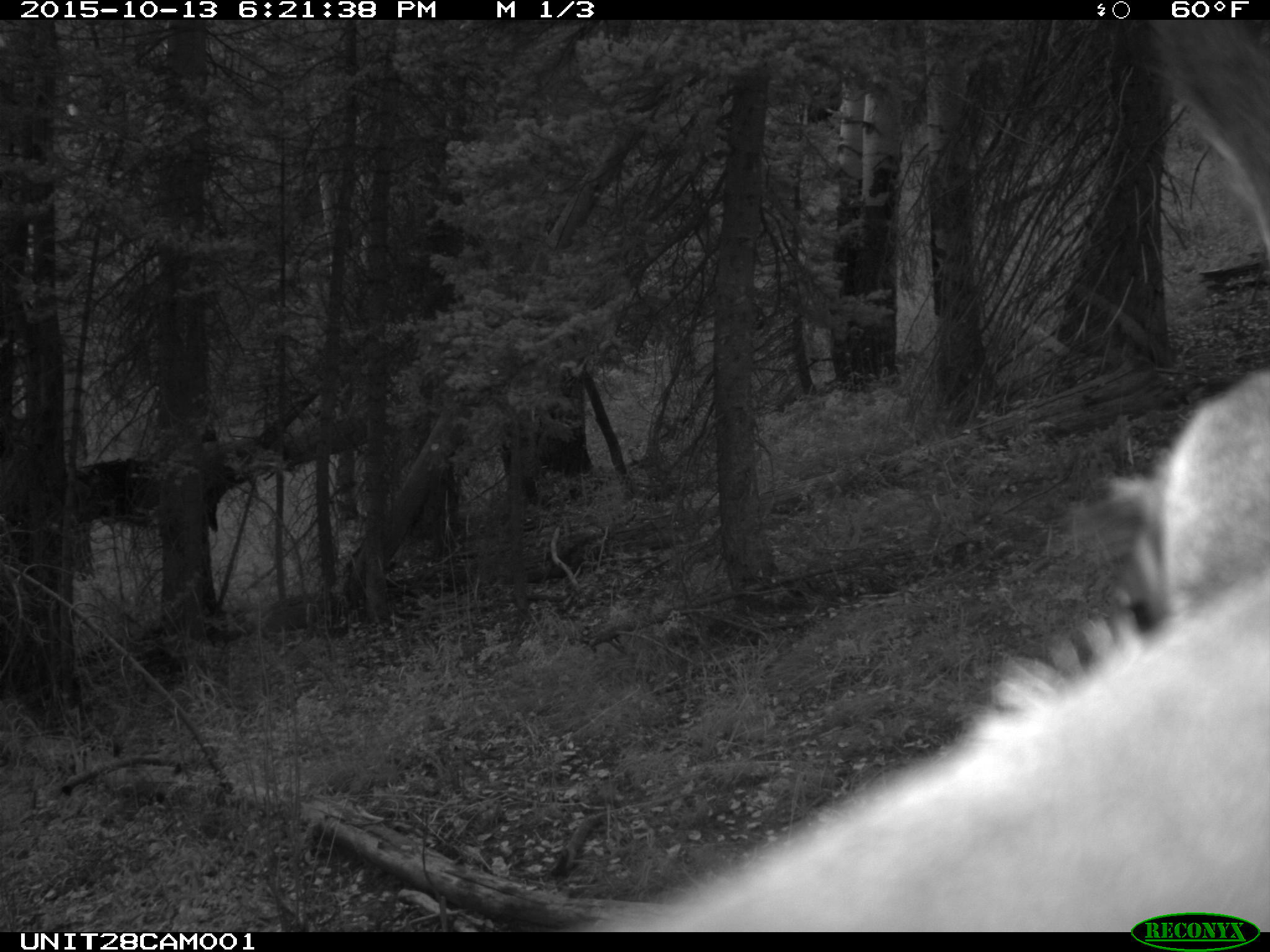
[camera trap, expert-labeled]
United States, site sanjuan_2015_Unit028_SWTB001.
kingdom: Animalia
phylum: Chordata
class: Mammalia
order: Artiodactyla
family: Cervidae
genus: Cervus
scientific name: Cervus elaphus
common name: red deer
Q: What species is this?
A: Cervus elaphus (red deer).